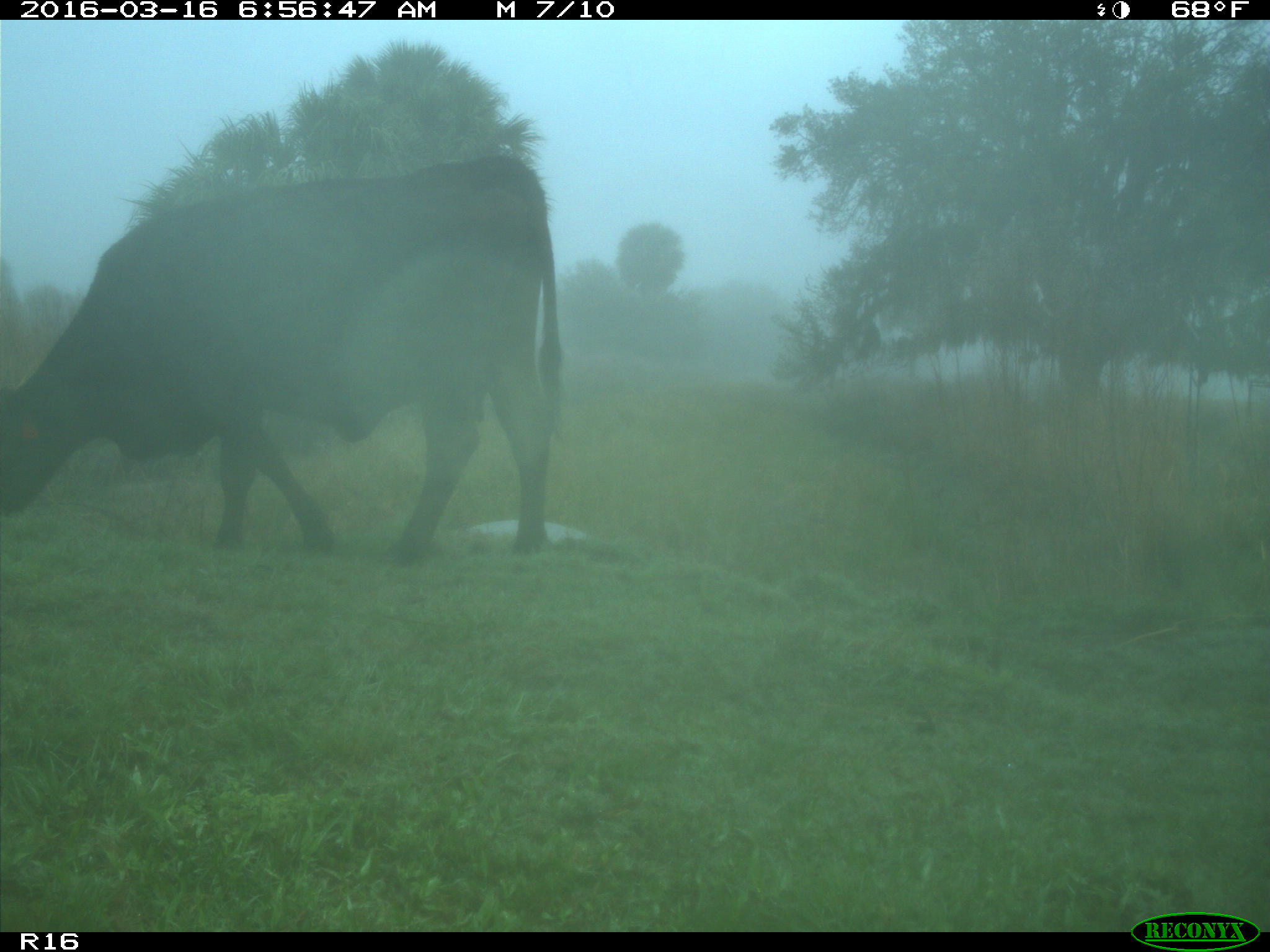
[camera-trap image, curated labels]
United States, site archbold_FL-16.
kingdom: Animalia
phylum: Chordata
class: Mammalia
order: Artiodactyla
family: Bovidae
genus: Bos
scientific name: Bos taurus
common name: domestic cow